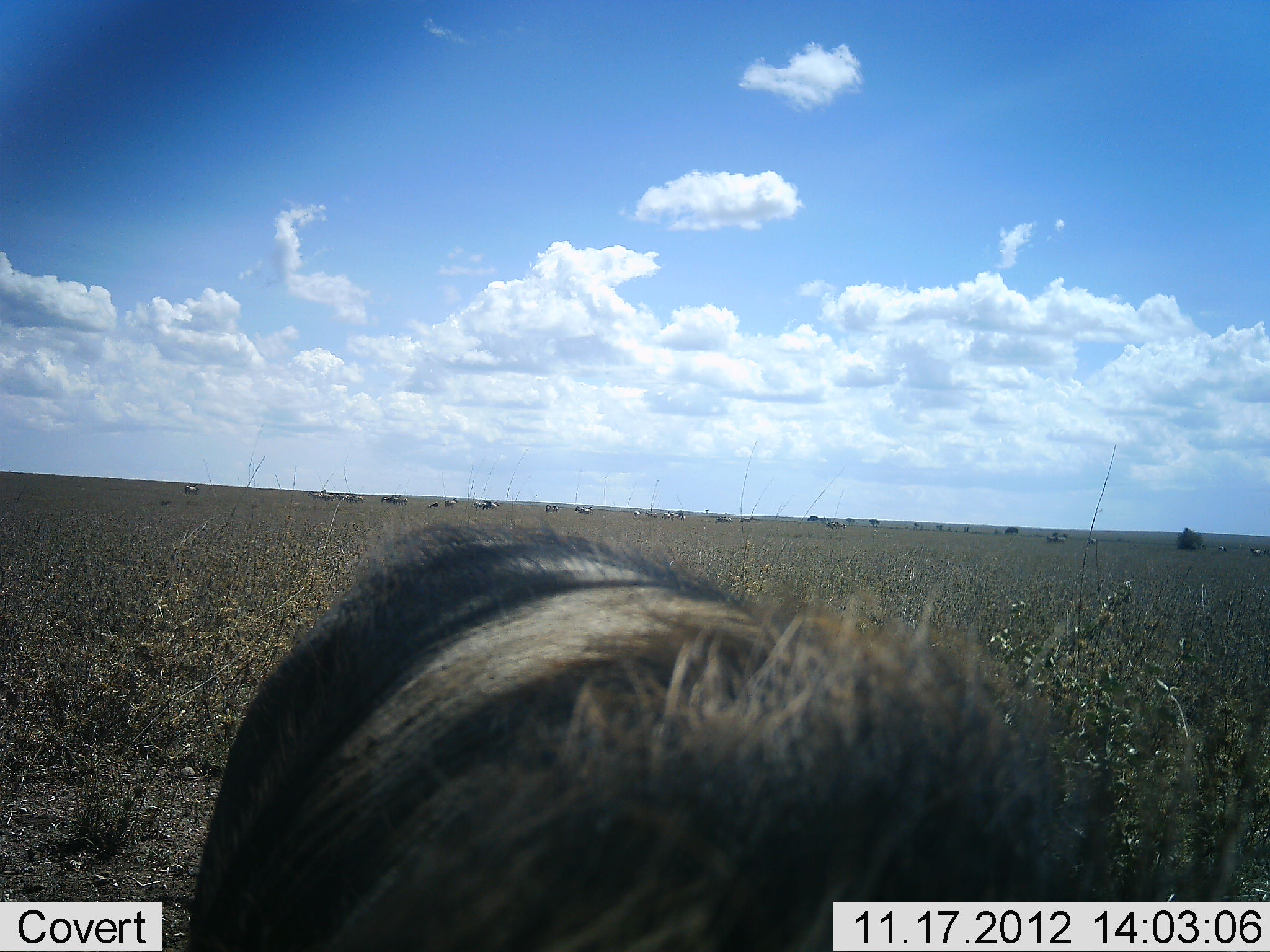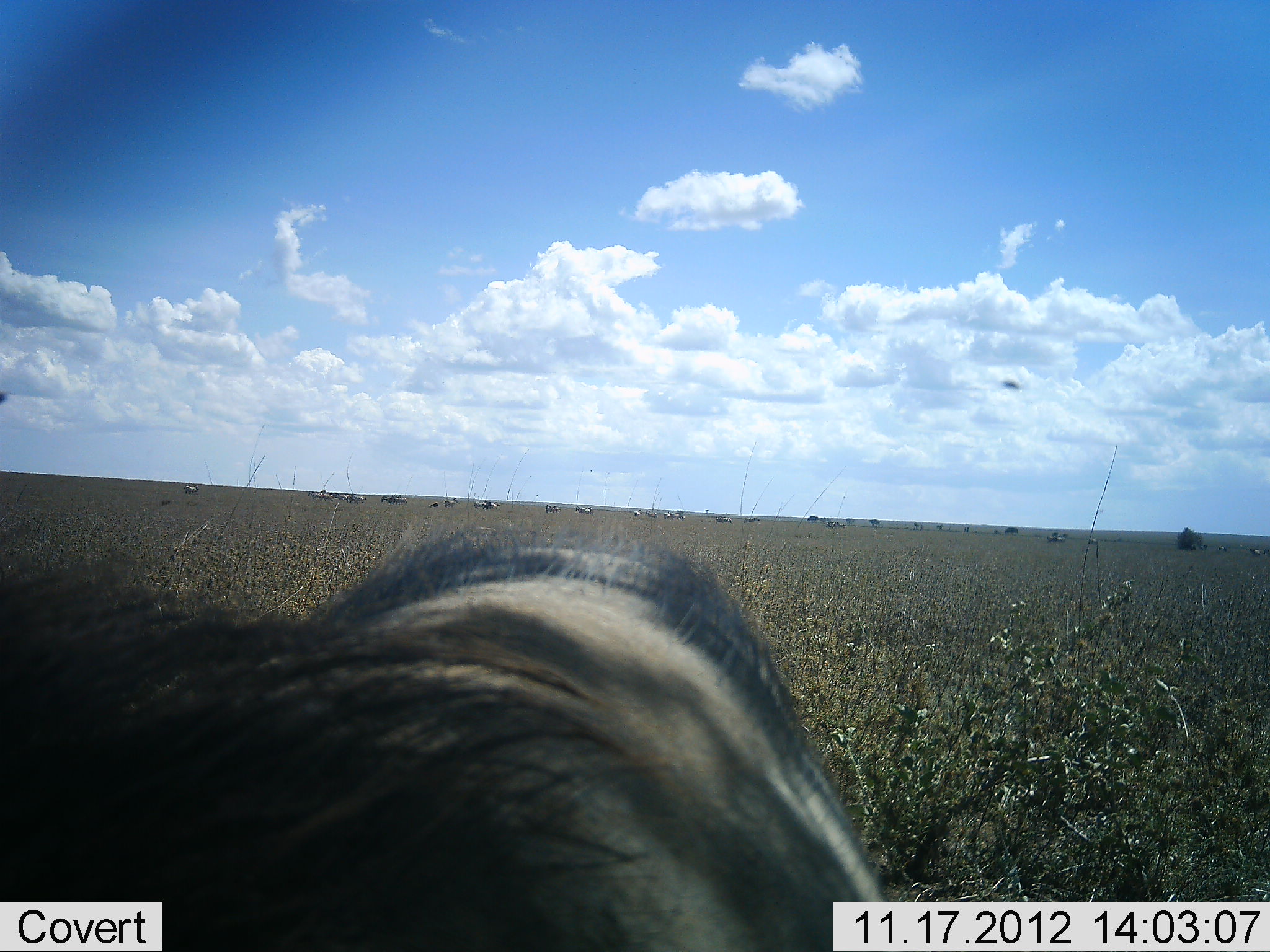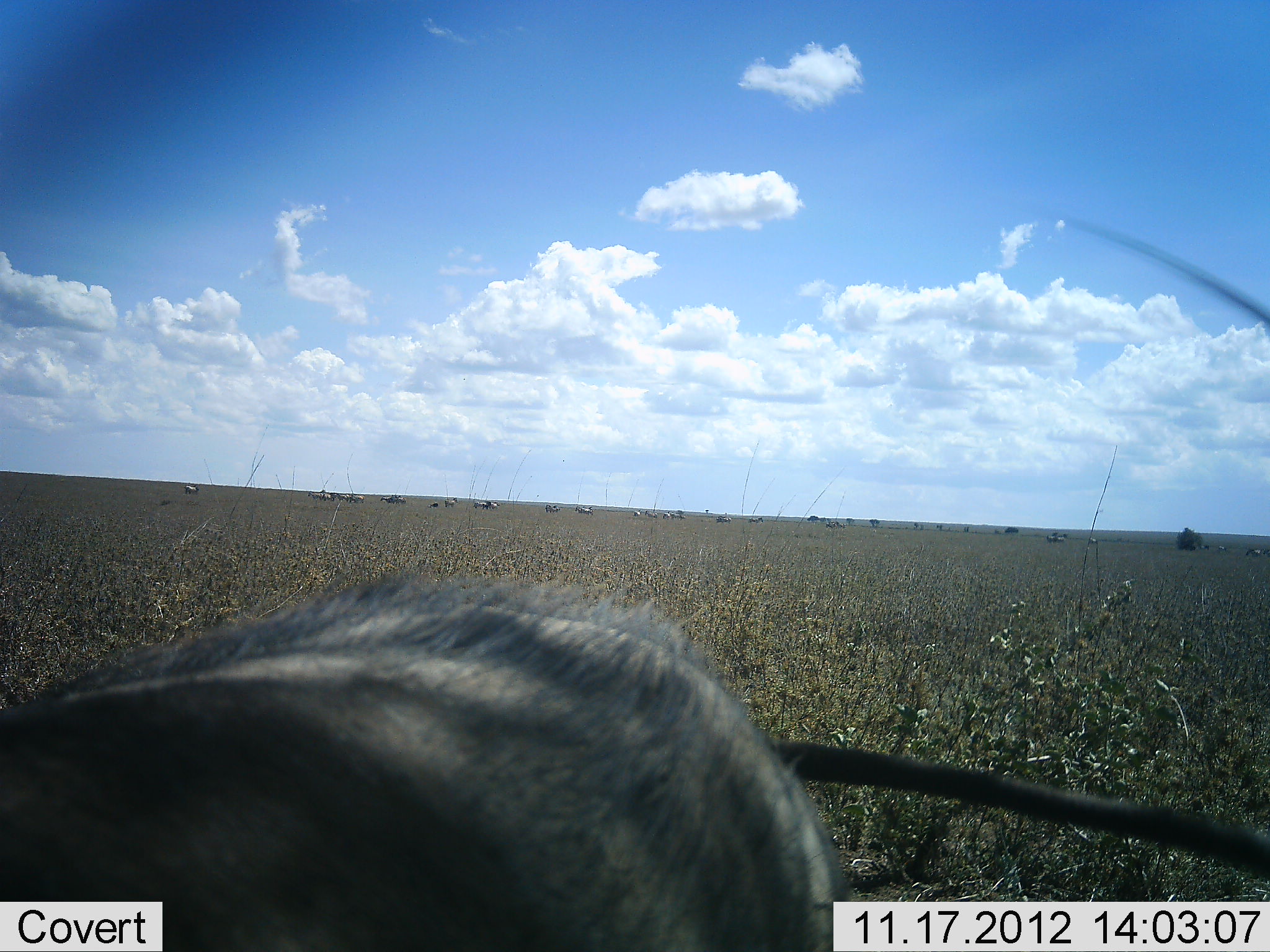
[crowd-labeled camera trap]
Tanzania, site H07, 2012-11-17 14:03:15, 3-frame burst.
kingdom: Animalia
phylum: Chordata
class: Mammalia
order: Artiodactyla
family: Suidae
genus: Phacochoerus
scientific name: Phacochoerus africanus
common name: warthog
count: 1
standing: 64%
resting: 0%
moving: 36%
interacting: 0%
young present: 0%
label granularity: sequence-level